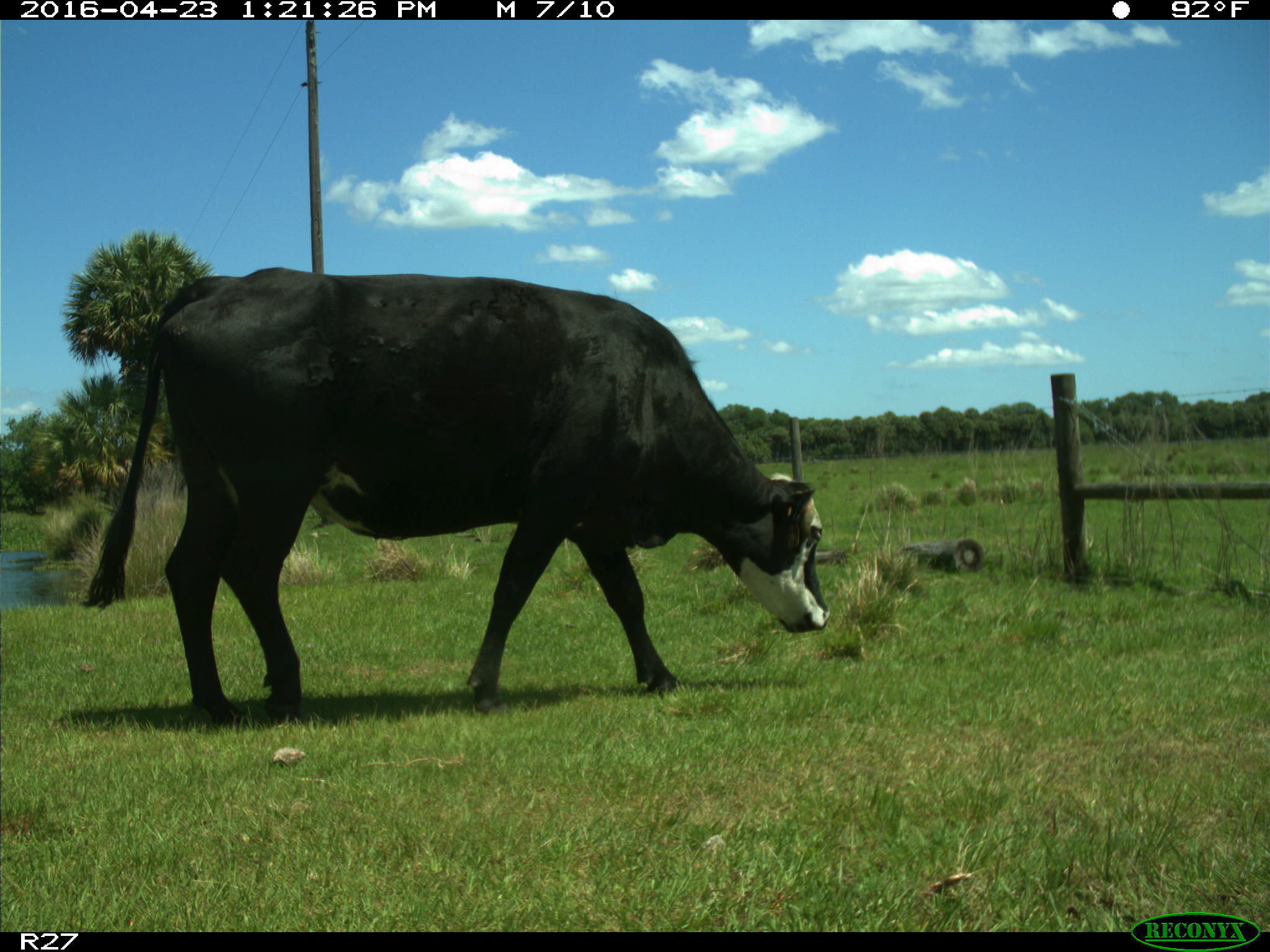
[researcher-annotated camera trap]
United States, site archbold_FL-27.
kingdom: Animalia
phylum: Chordata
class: Mammalia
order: Artiodactyla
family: Bovidae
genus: Bos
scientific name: Bos taurus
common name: domestic cow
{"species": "Bos taurus (domestic cow)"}